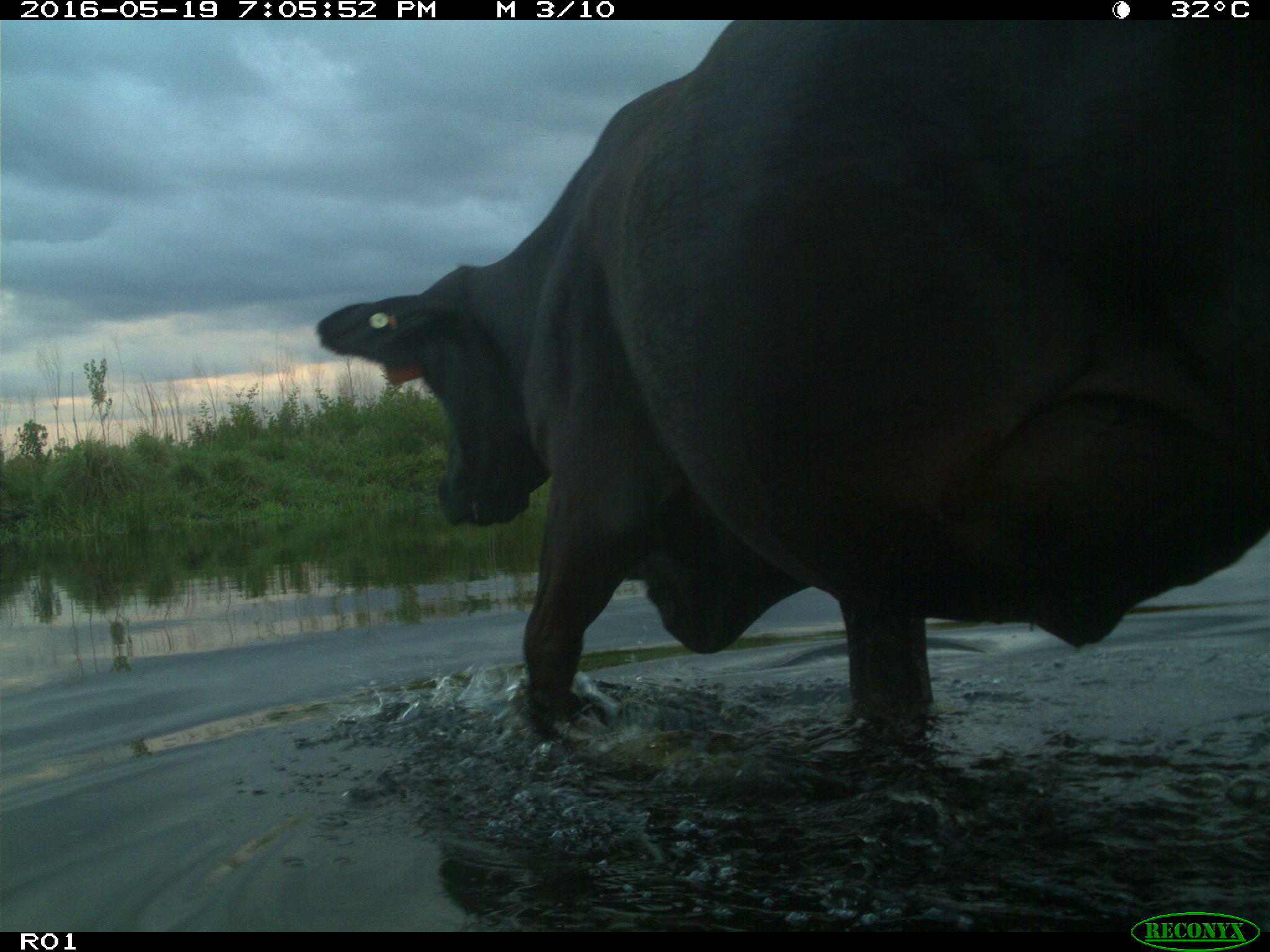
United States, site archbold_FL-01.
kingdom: Animalia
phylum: Chordata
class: Mammalia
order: Artiodactyla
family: Bovidae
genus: Bos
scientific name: Bos taurus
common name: domestic cow